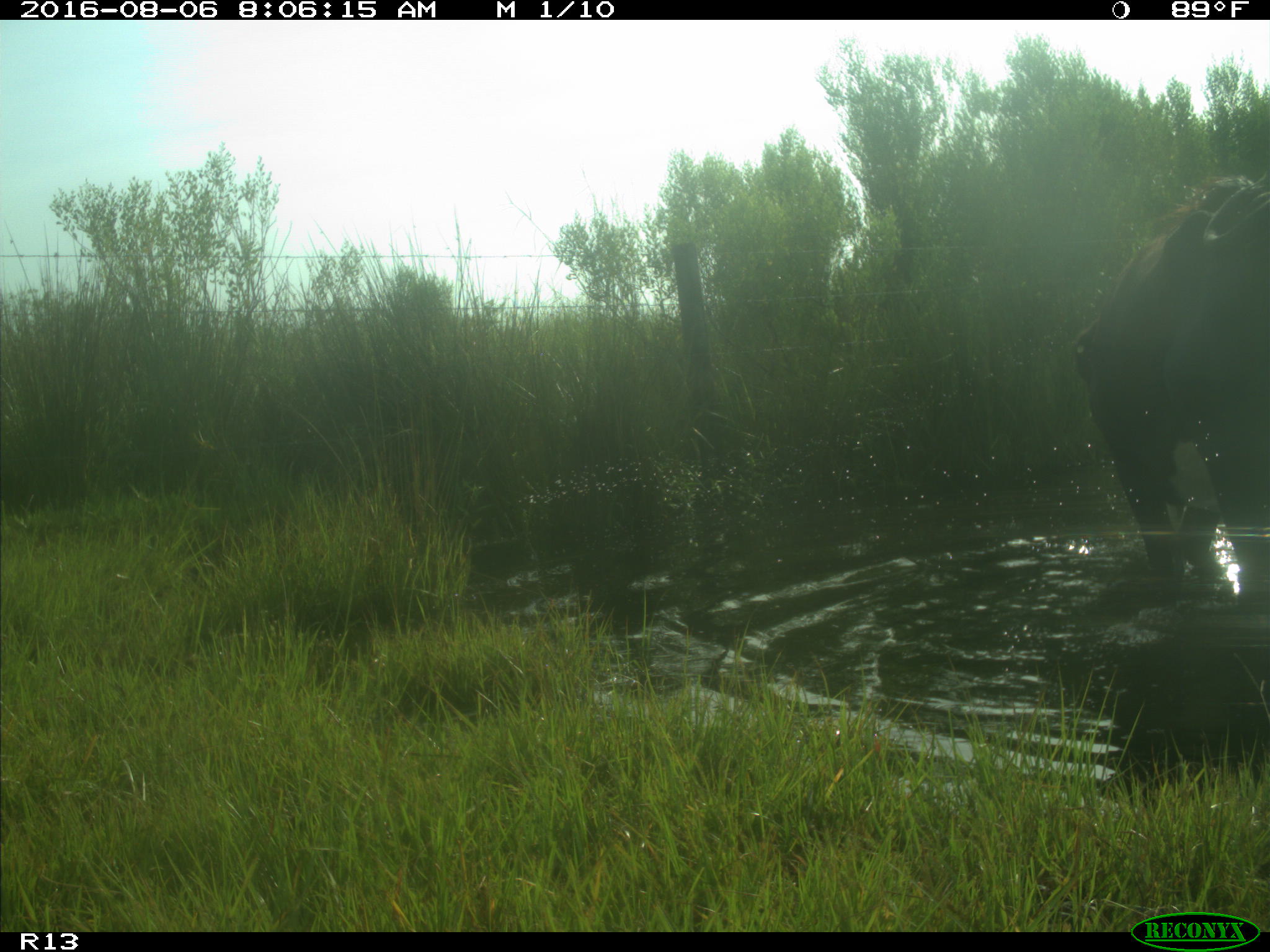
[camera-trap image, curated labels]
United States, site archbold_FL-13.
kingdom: Animalia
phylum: Chordata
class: Mammalia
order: Artiodactyla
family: Bovidae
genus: Bos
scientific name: Bos taurus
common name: domestic cow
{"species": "Bos taurus (domestic cow)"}